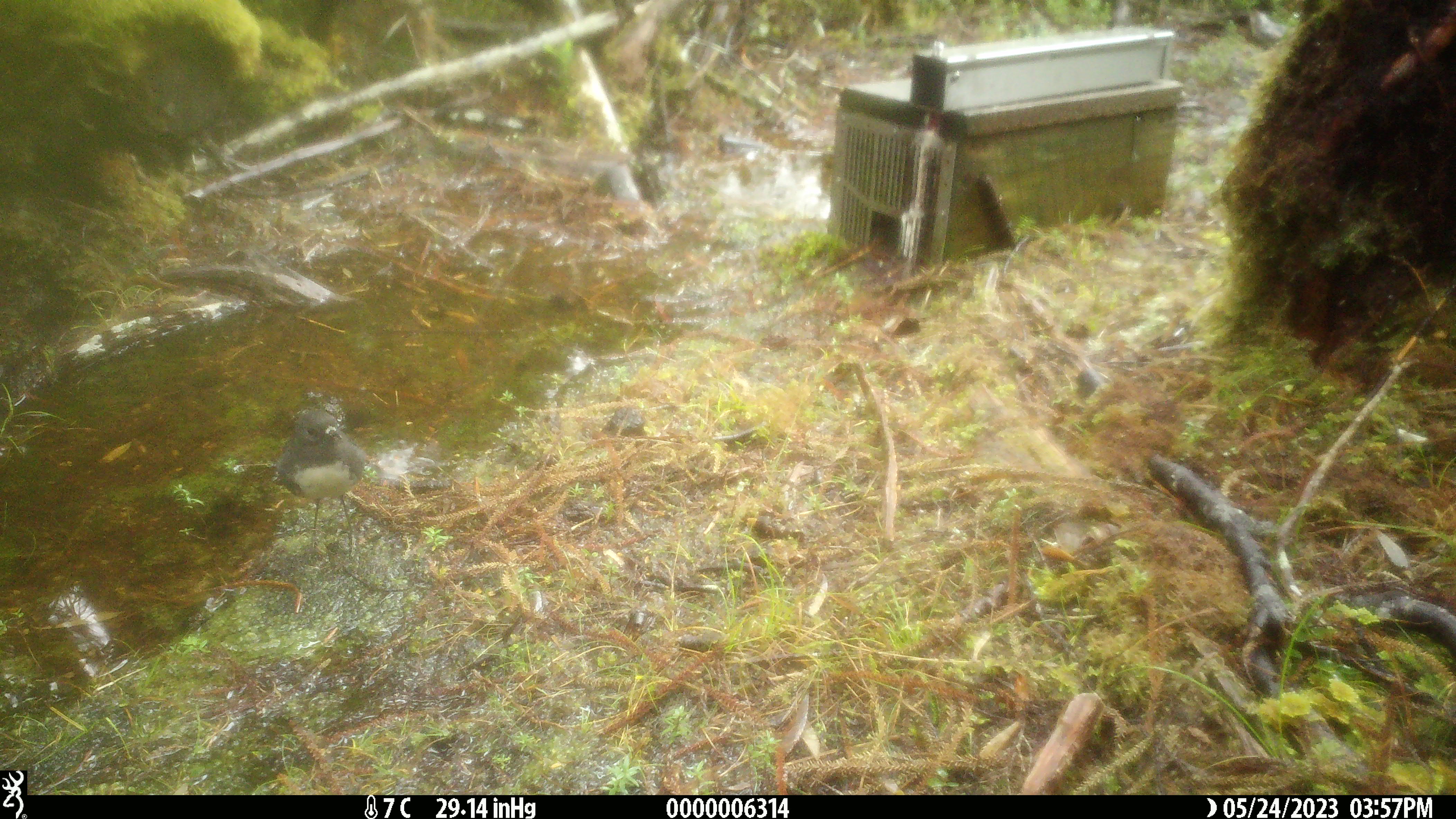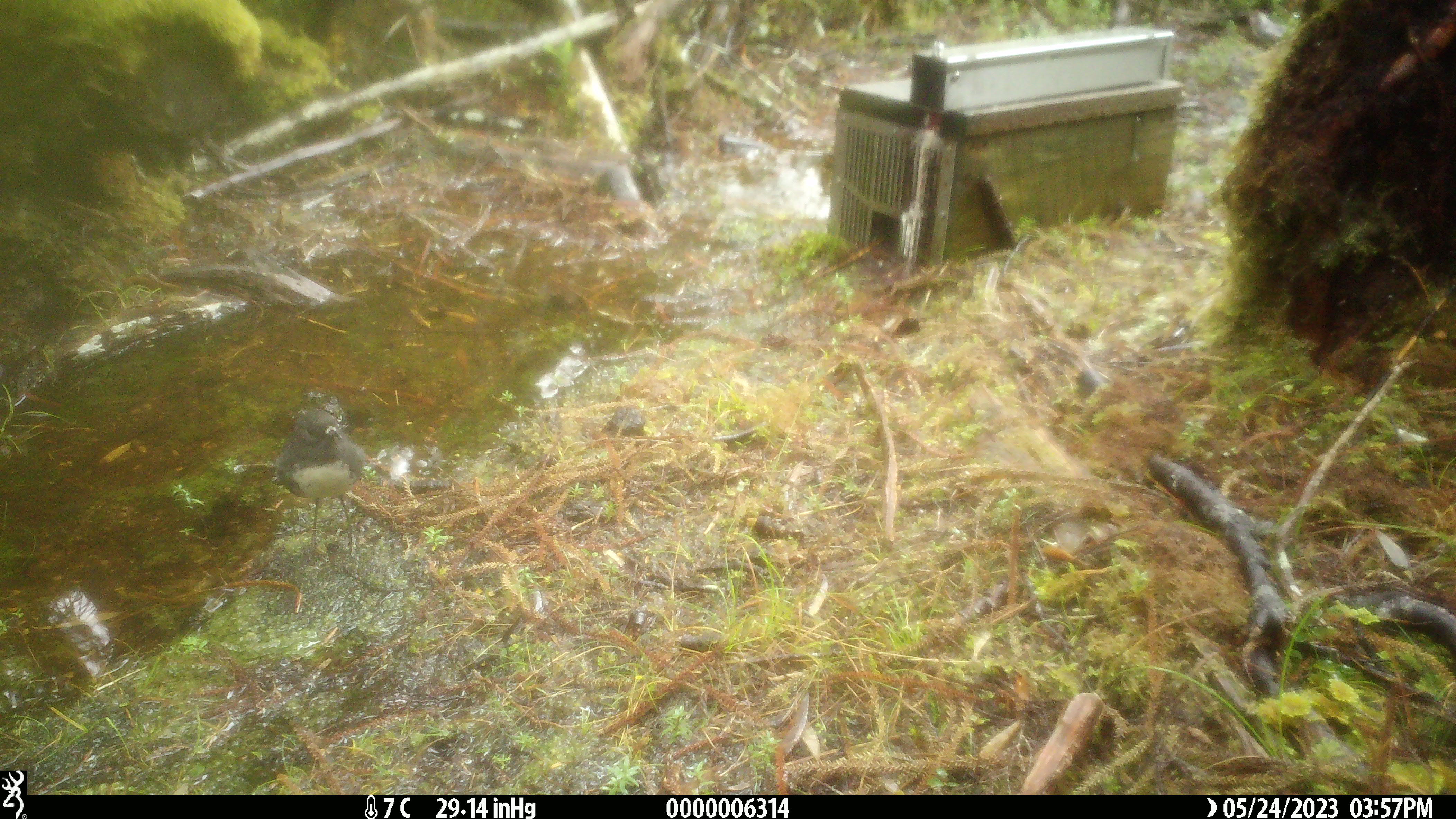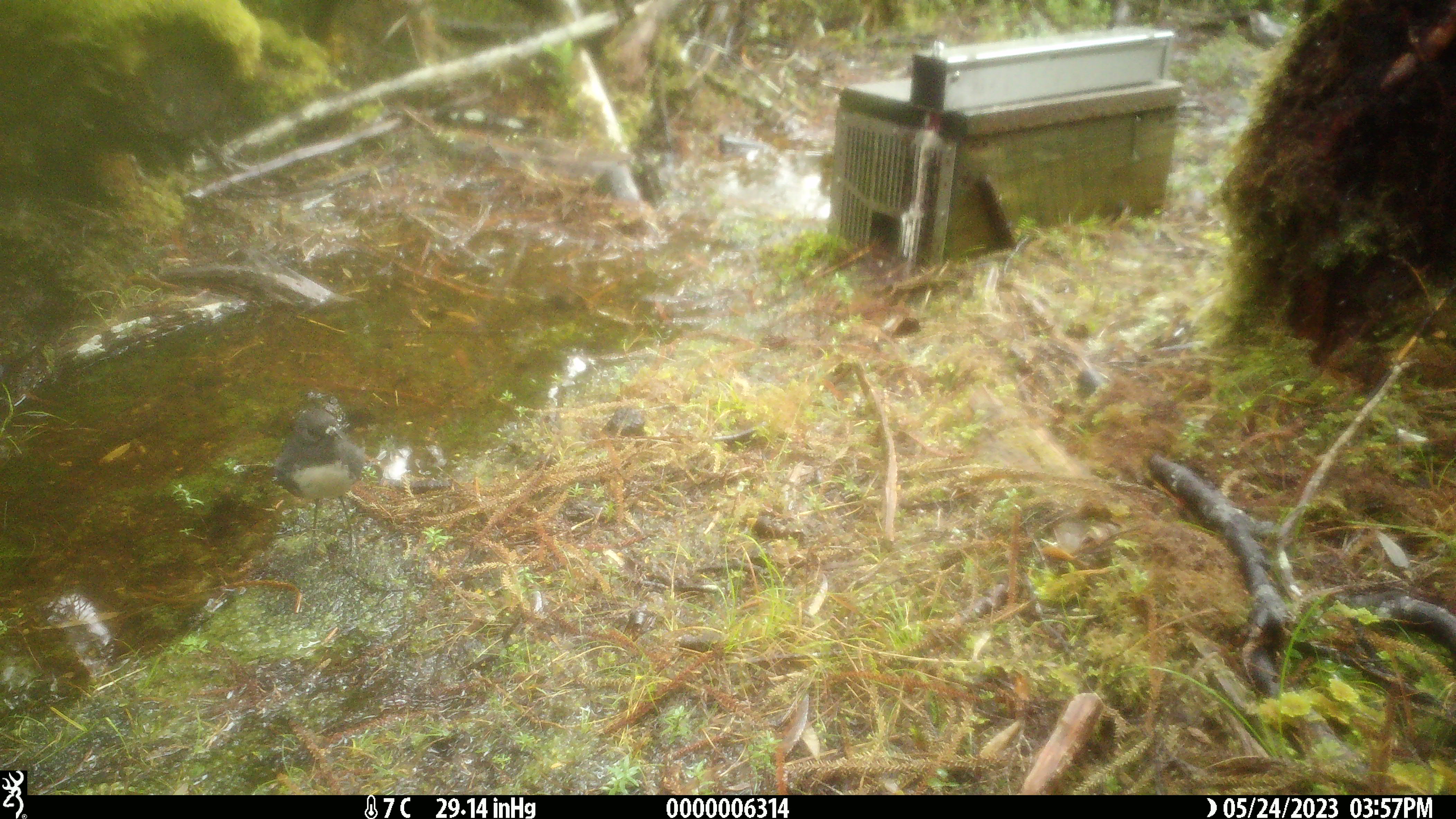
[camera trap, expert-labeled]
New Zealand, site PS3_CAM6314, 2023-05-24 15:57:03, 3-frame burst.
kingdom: Animalia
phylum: Chordata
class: Aves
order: Passeriformes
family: Petroicidae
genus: Petroica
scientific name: Petroica australis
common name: new zealand robin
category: robin